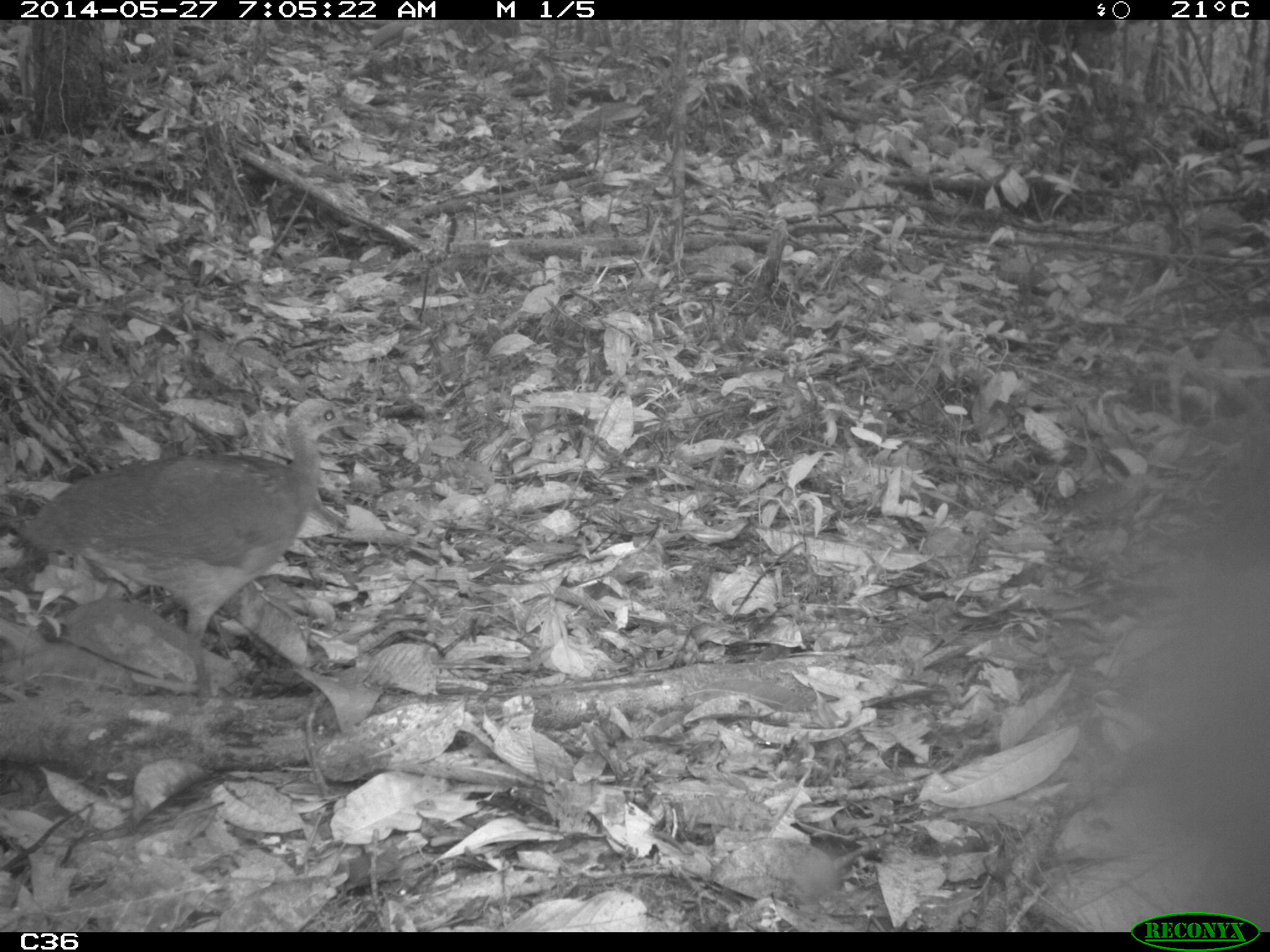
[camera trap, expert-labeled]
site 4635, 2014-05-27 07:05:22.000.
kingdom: Animalia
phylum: Chordata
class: Aves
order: Tinamiformes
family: Tinamidae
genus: Tinamus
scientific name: Tinamus major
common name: great tinamou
Tinamus major (great tinamou), count 1, age adult.